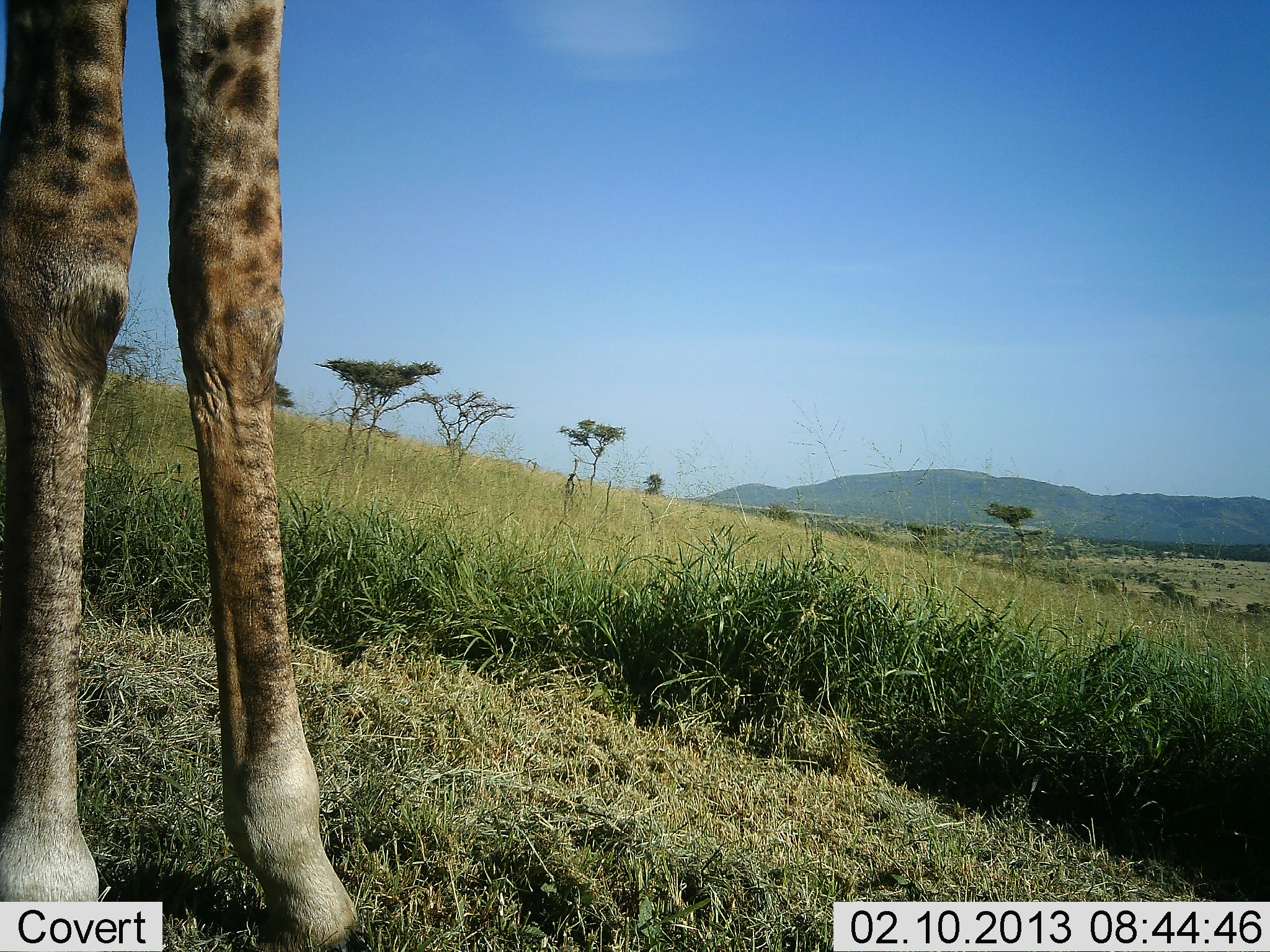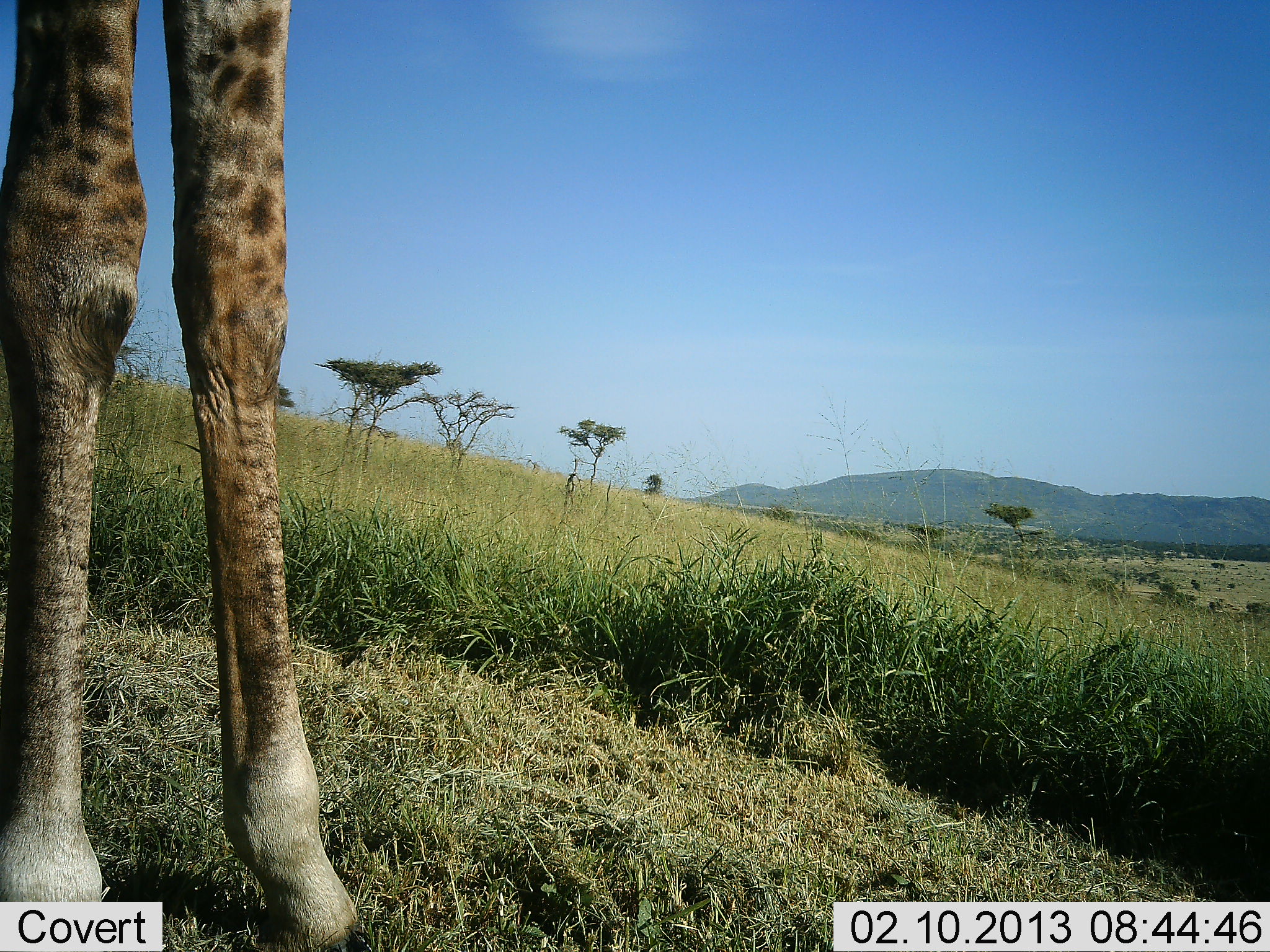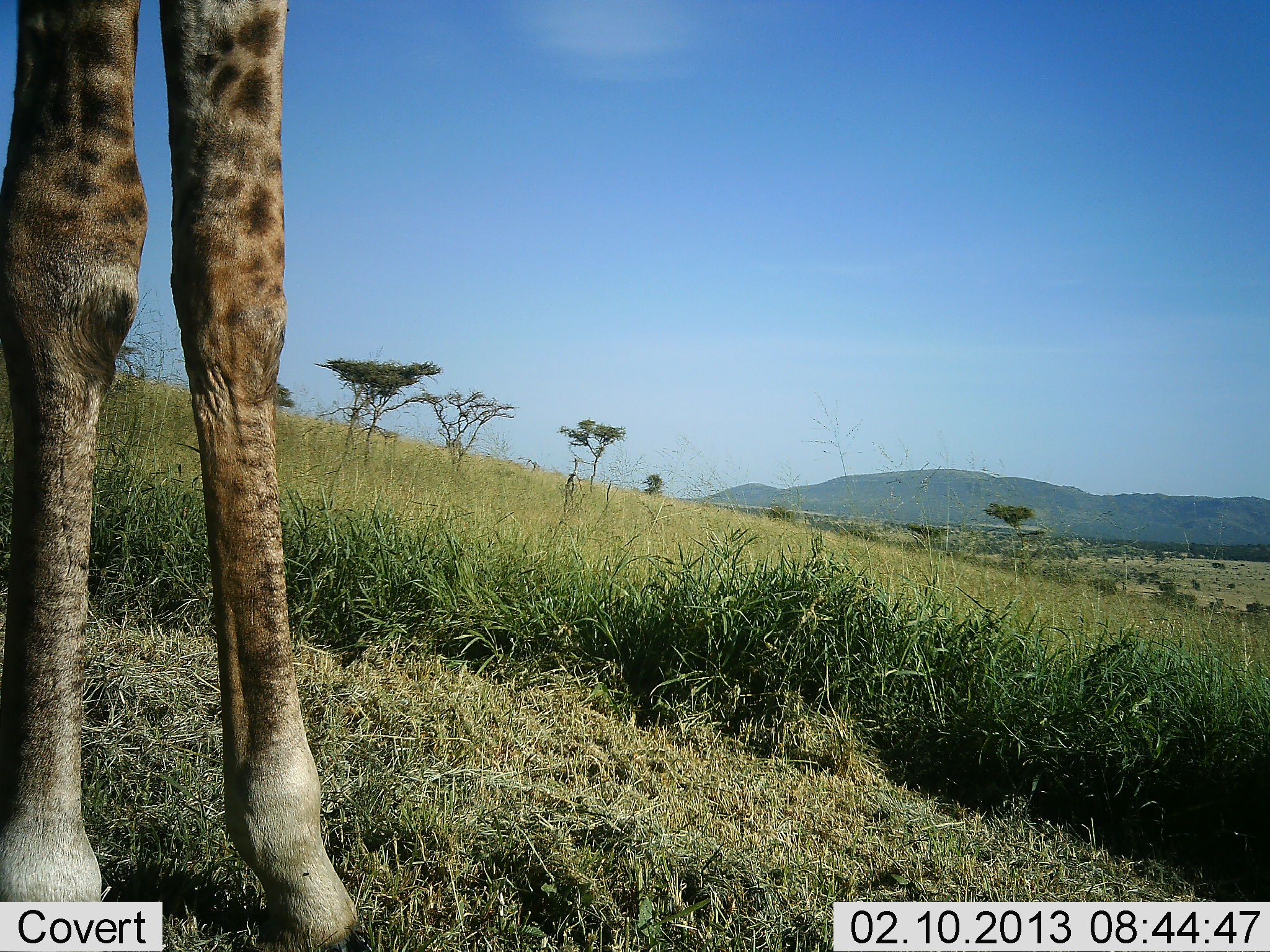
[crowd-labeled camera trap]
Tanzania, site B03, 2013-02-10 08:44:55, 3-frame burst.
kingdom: Animalia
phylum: Chordata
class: Mammalia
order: Artiodactyla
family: Giraffidae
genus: Giraffa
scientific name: Giraffa camelopardalis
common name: giraffe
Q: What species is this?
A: Giraffe (Giraffa camelopardalis).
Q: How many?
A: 1.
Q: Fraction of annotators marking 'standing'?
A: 93%.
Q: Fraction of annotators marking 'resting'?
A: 3%.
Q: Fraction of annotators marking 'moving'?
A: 0%.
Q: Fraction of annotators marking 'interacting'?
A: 3%.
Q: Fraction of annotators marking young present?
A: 0%.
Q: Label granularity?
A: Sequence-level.